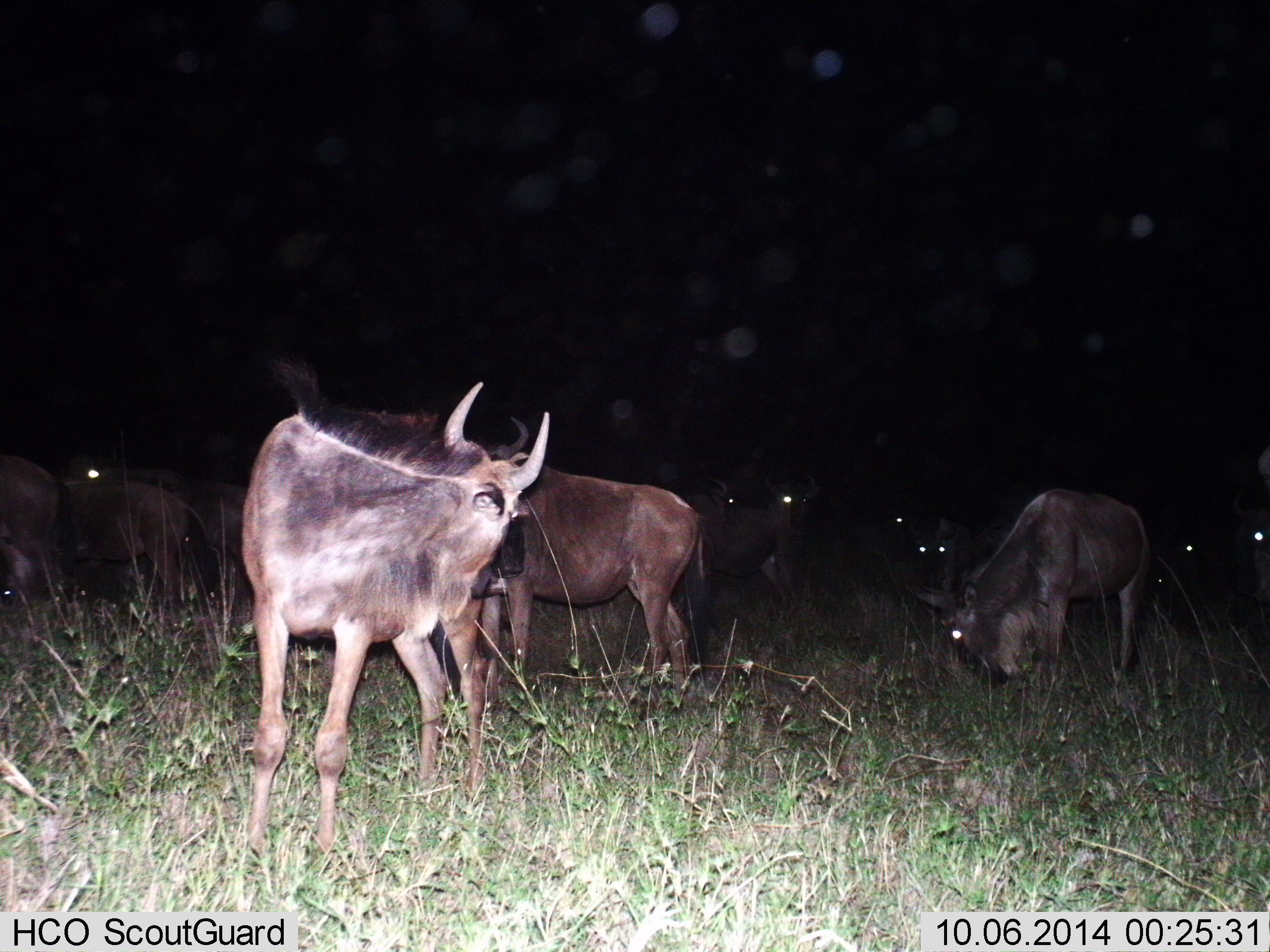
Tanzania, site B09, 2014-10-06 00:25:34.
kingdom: Animalia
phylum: Chordata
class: Mammalia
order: Artiodactyla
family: Bovidae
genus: Connochaetes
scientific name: Connochaetes taurinus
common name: blue wildebeest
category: wildebeest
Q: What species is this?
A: Wildebeest (blue wildebeest) (Connochaetes taurinus).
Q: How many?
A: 11-50.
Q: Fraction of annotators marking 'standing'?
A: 80%.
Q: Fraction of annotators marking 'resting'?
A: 20%.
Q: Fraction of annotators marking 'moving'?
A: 20%.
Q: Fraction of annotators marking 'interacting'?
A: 10%.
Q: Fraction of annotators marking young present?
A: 20%.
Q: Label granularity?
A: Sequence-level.